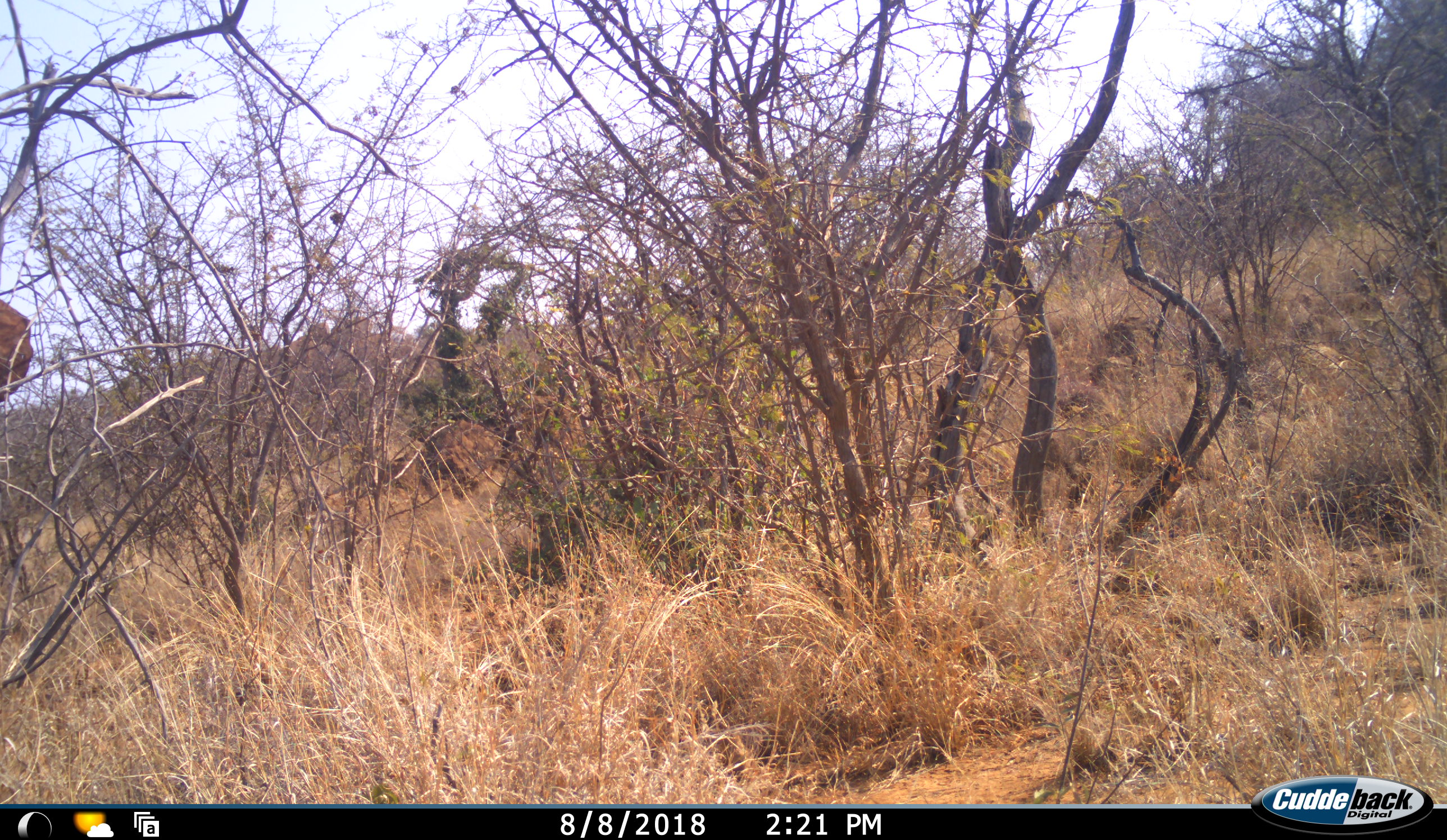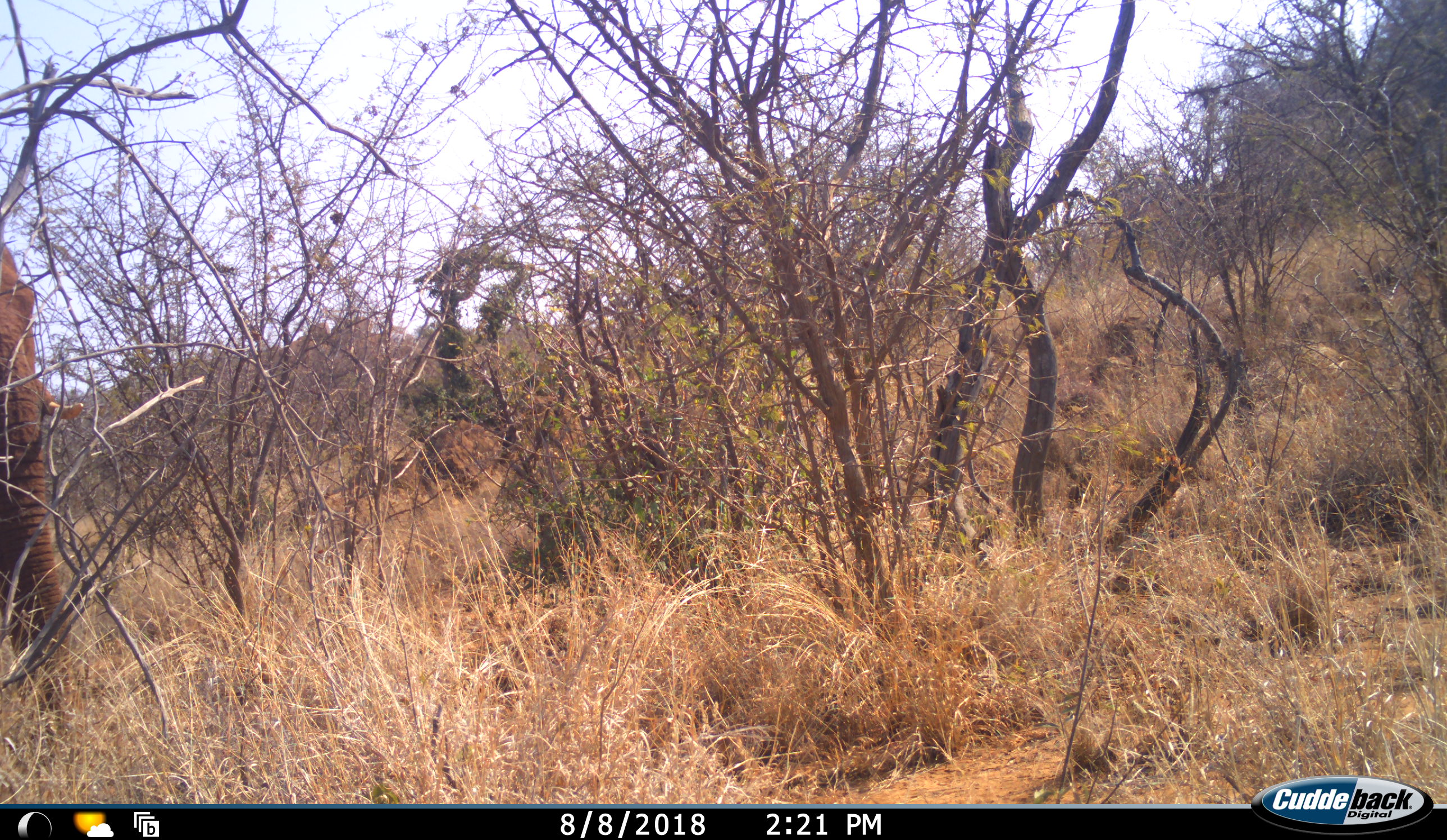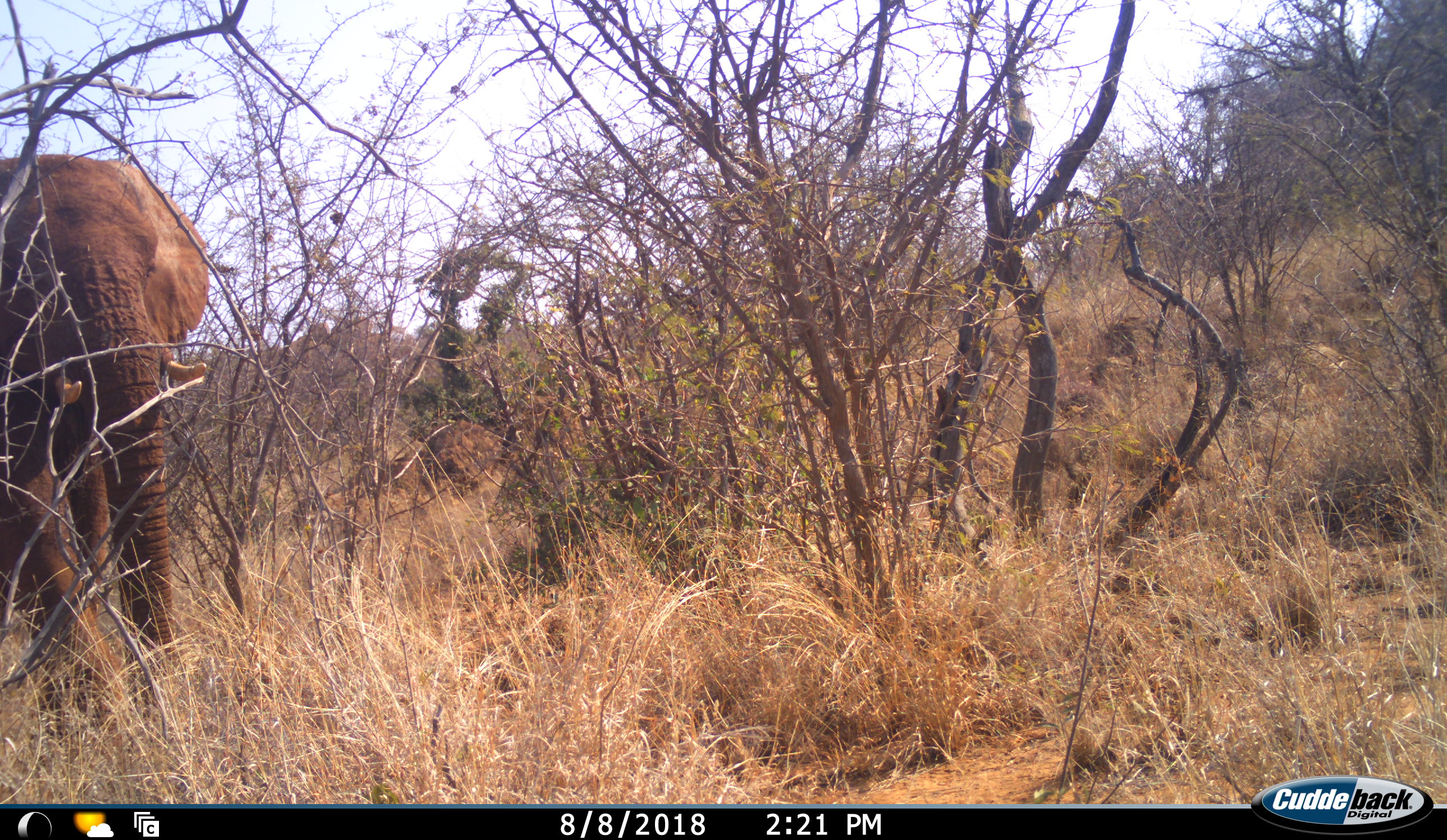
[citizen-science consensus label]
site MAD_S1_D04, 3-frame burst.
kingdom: Animalia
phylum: Chordata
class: Mammalia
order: Proboscidea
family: Elephantidae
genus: Loxodonta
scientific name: Loxodonta africana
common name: african bush elephant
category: elephant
Elephant (african bush elephant) (Loxodonta africana), count 1. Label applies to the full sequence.